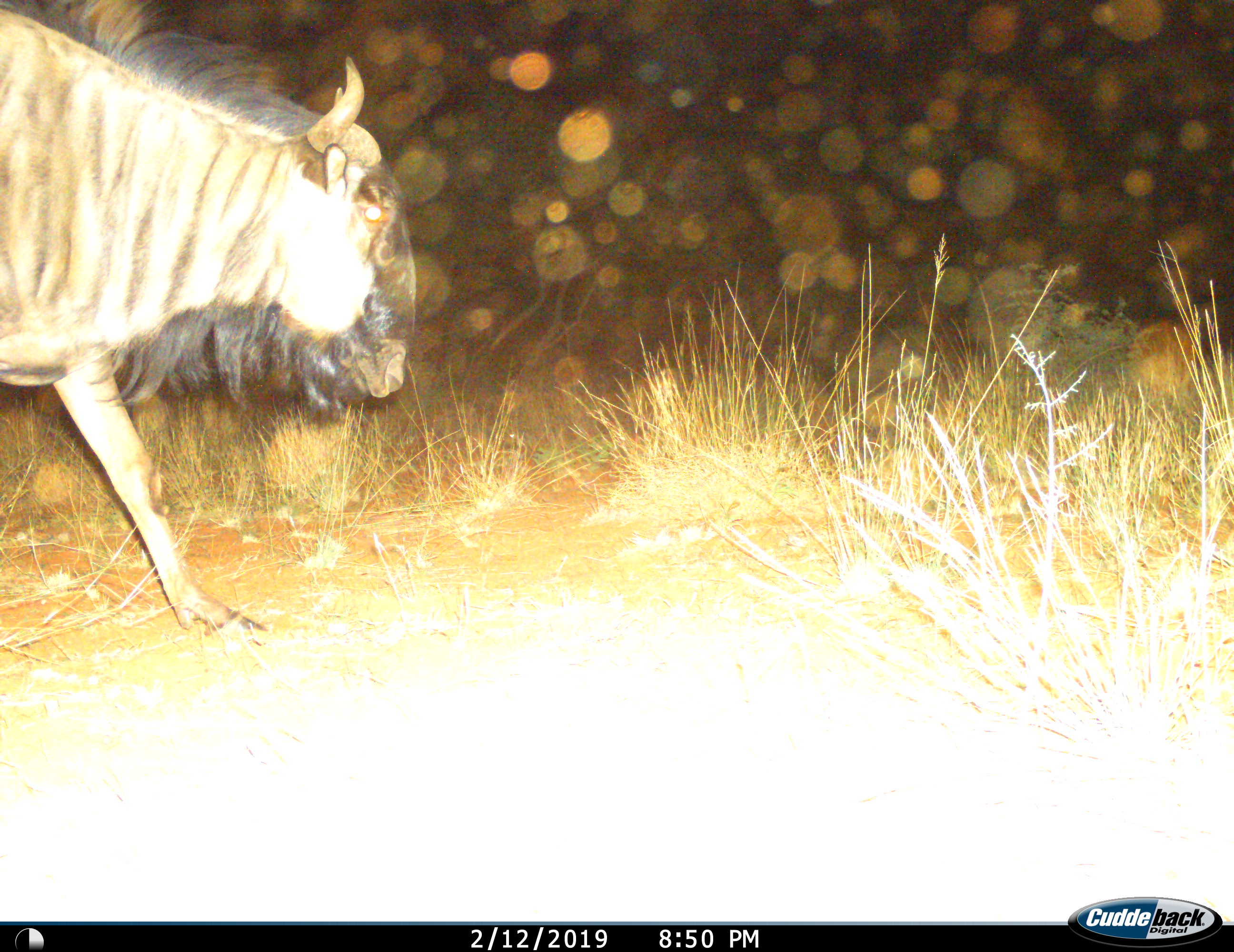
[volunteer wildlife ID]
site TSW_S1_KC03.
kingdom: Animalia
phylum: Chordata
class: Mammalia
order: Artiodactyla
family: Bovidae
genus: Connochaetes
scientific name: Connochaetes taurinus taurinus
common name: blue wildebeest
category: wildebeestblue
Wildebeestblue (blue wildebeest) (Connochaetes taurinus taurinus), count 1. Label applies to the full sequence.